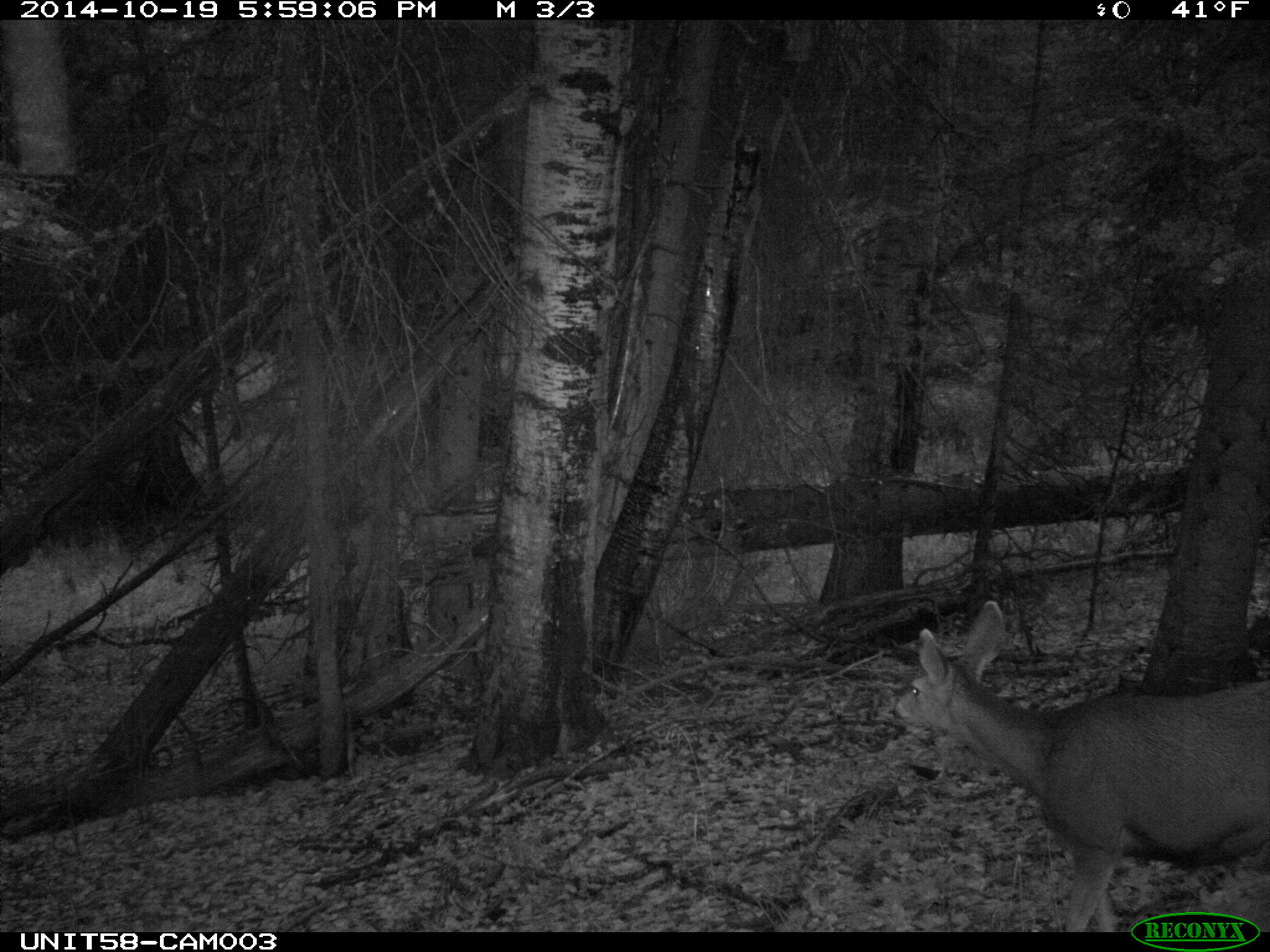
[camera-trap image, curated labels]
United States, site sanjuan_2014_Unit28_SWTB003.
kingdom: Animalia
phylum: Chordata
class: Mammalia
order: Artiodactyla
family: Cervidae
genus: Odocoileus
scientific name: Odocoileus hemionus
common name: mule deer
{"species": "Odocoileus hemionus (mule deer)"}